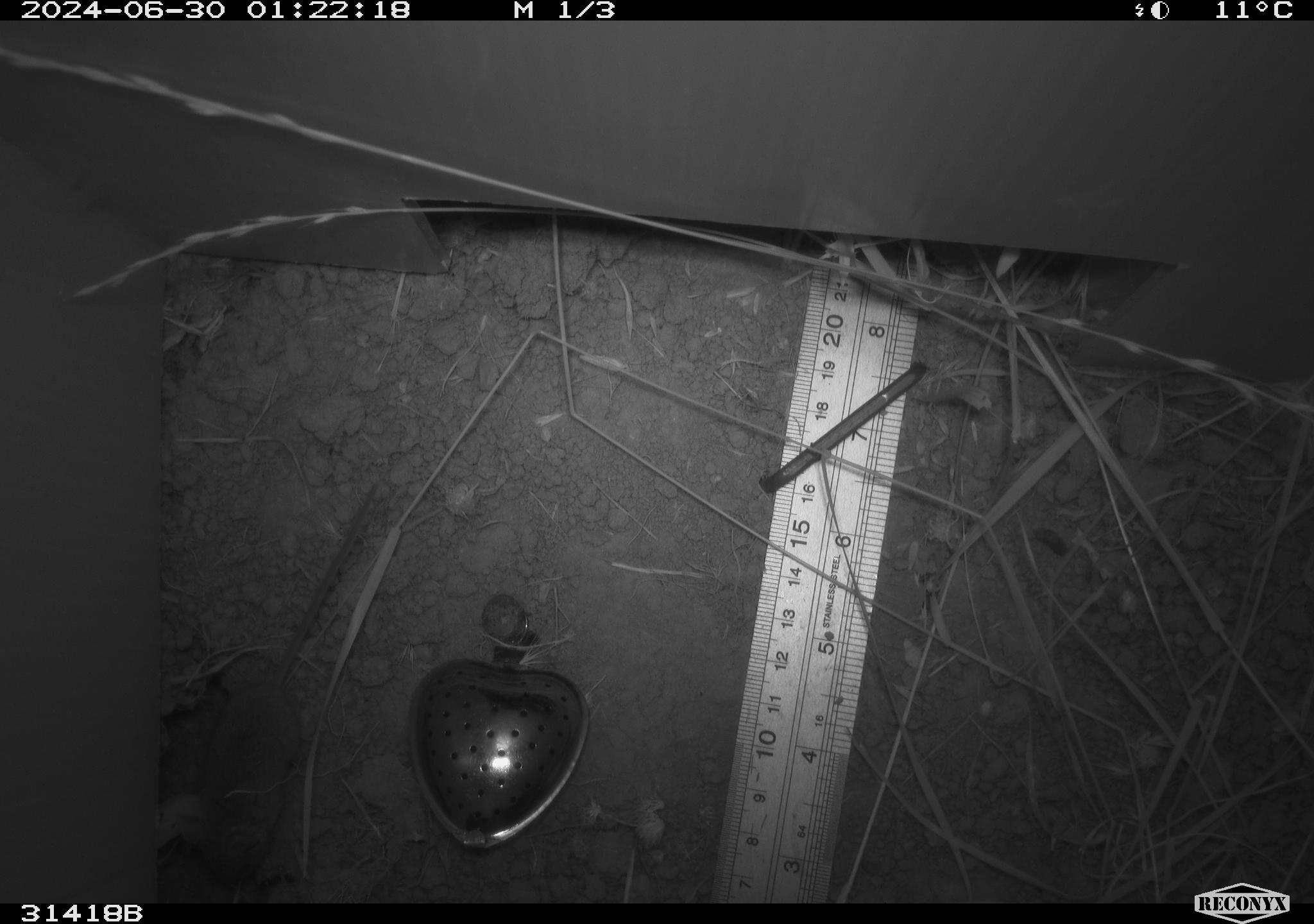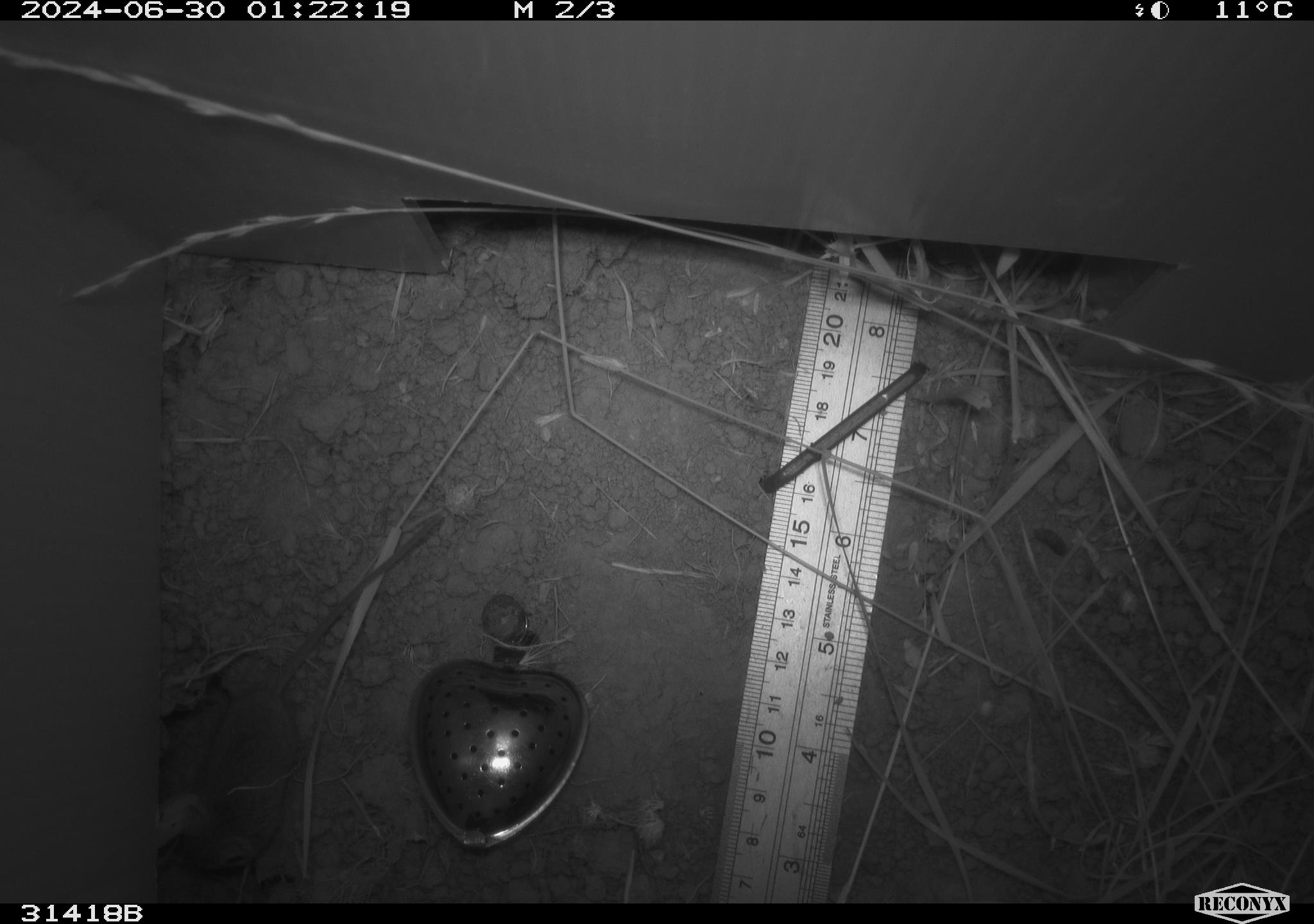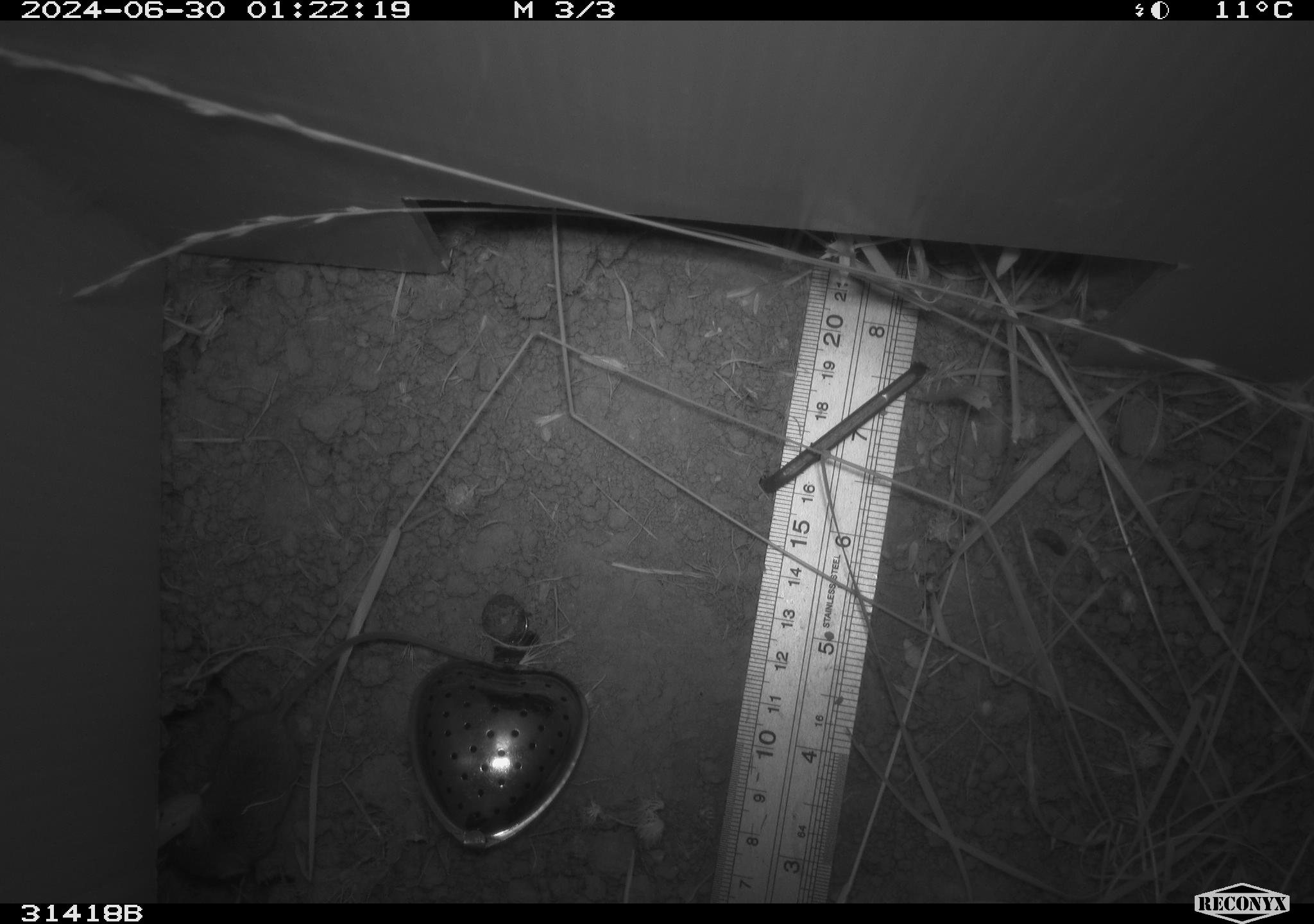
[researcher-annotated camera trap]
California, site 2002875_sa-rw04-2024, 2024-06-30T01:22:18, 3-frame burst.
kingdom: Animalia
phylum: Chordata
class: Mammalia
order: Rodentia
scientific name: Rodentia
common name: mouse species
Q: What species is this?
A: Mouse species (Rodentia).